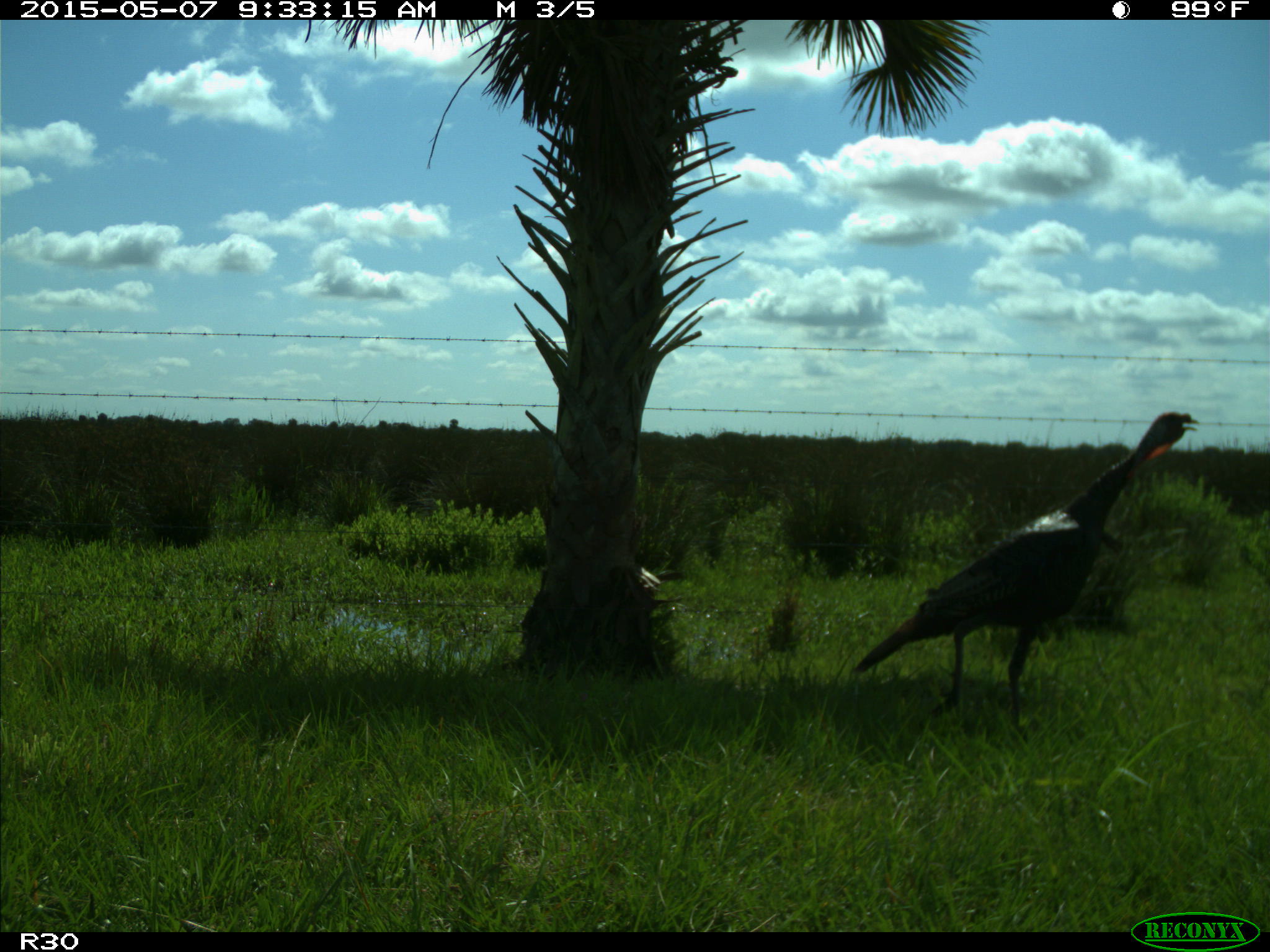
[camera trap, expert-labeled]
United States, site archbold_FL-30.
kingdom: Animalia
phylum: Chordata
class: Aves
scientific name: Aves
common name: birds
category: unidentified bird